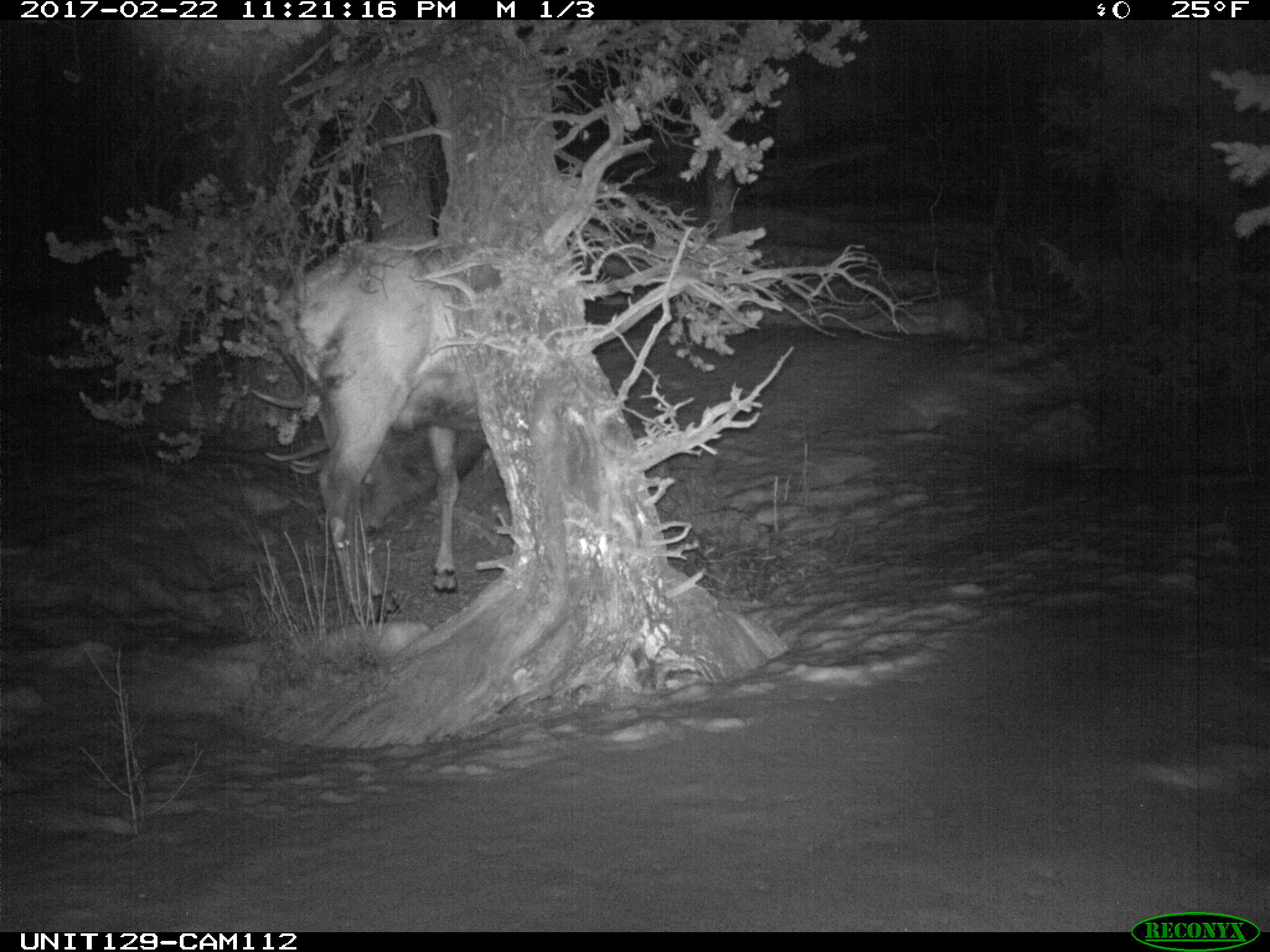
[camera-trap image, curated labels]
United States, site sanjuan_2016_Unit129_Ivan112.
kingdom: Animalia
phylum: Chordata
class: Mammalia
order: Artiodactyla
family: Cervidae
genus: Cervus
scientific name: Cervus elaphus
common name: red deer